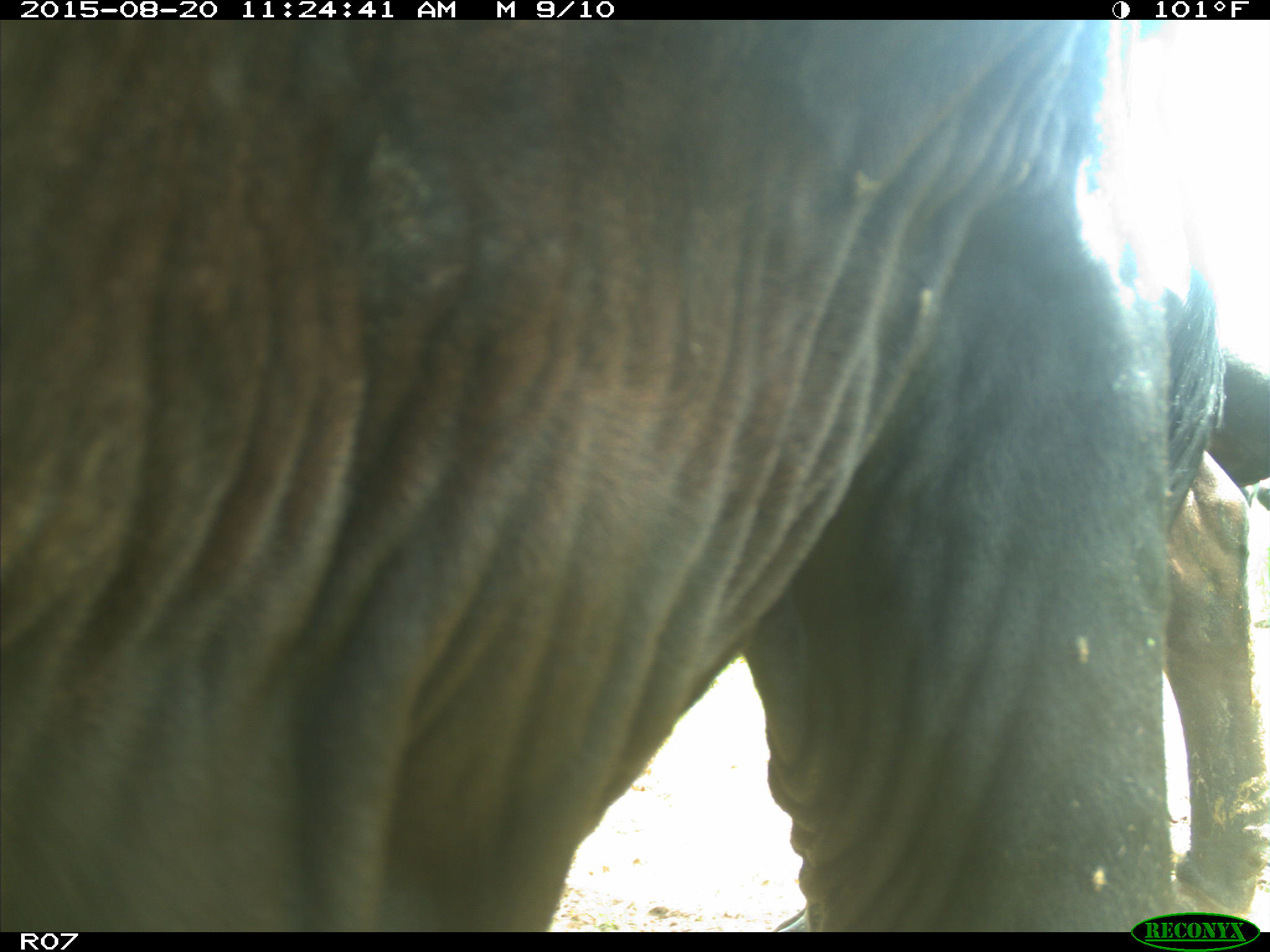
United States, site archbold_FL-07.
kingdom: Animalia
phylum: Chordata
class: Mammalia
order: Artiodactyla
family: Bovidae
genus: Bos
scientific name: Bos taurus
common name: domestic cow